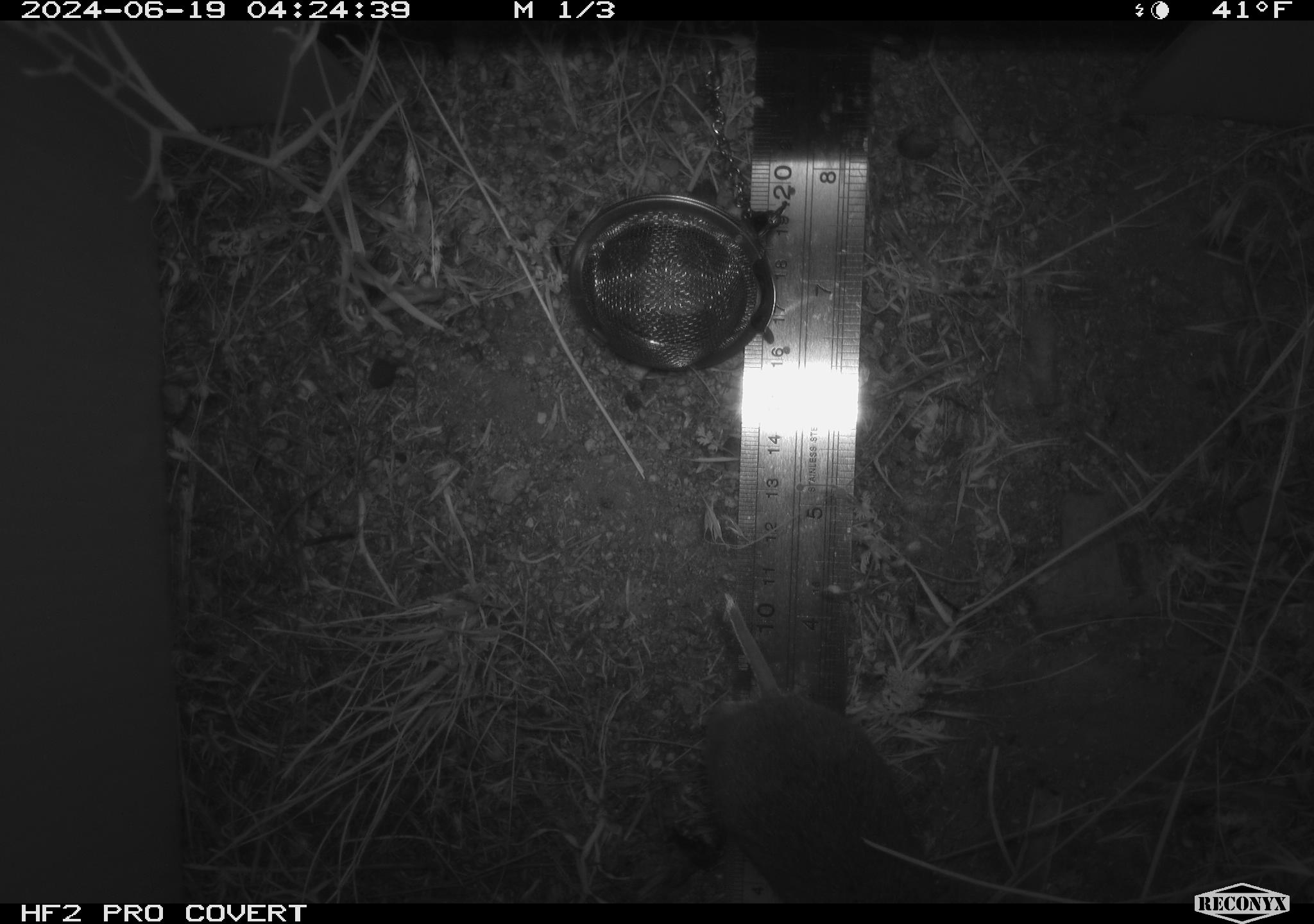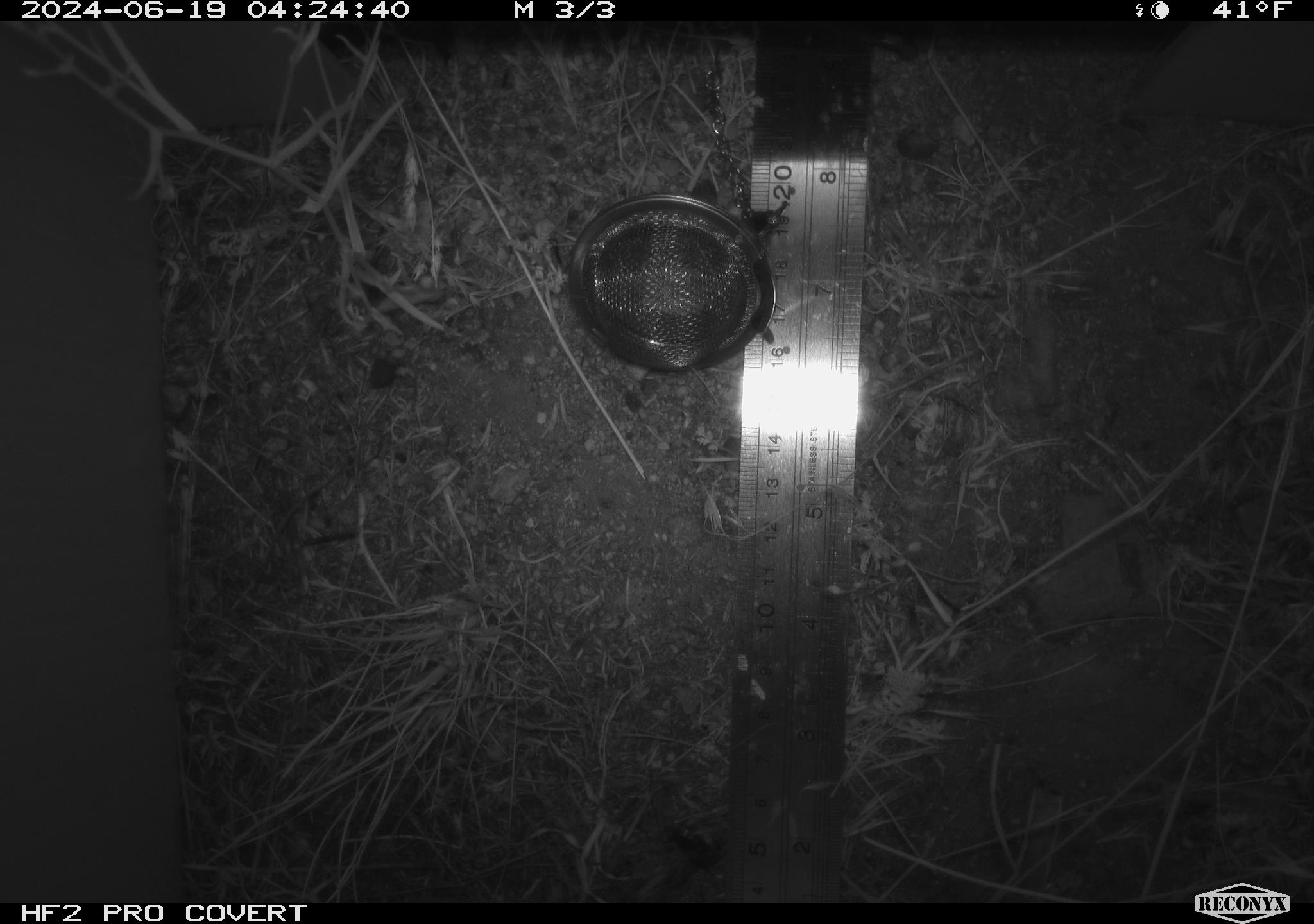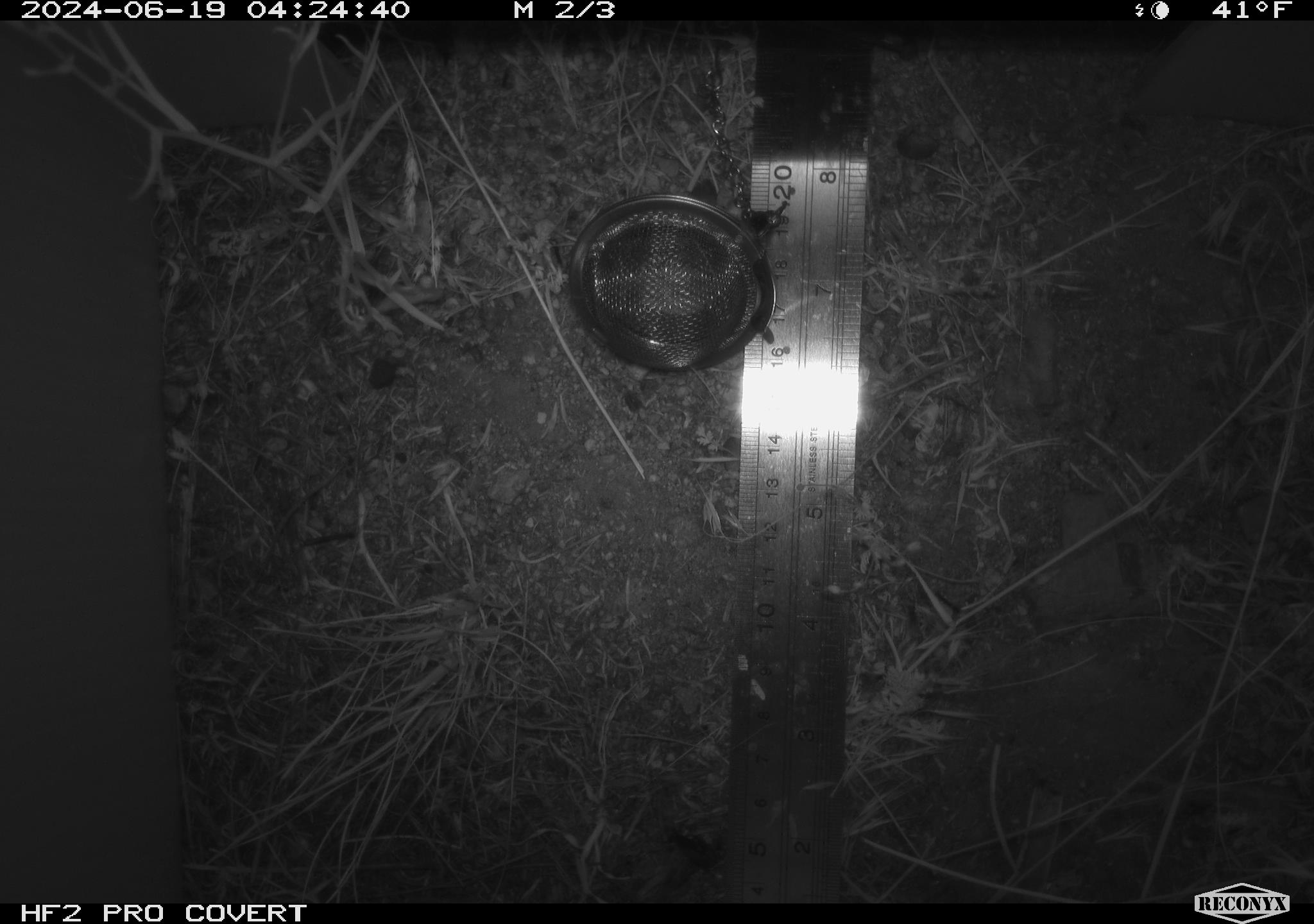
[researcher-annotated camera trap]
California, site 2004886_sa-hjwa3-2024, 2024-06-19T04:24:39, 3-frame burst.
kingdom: Animalia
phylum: Chordata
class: Mammalia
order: Rodentia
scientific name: Rodentia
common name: rodent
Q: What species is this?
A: Rodent (Rodentia).